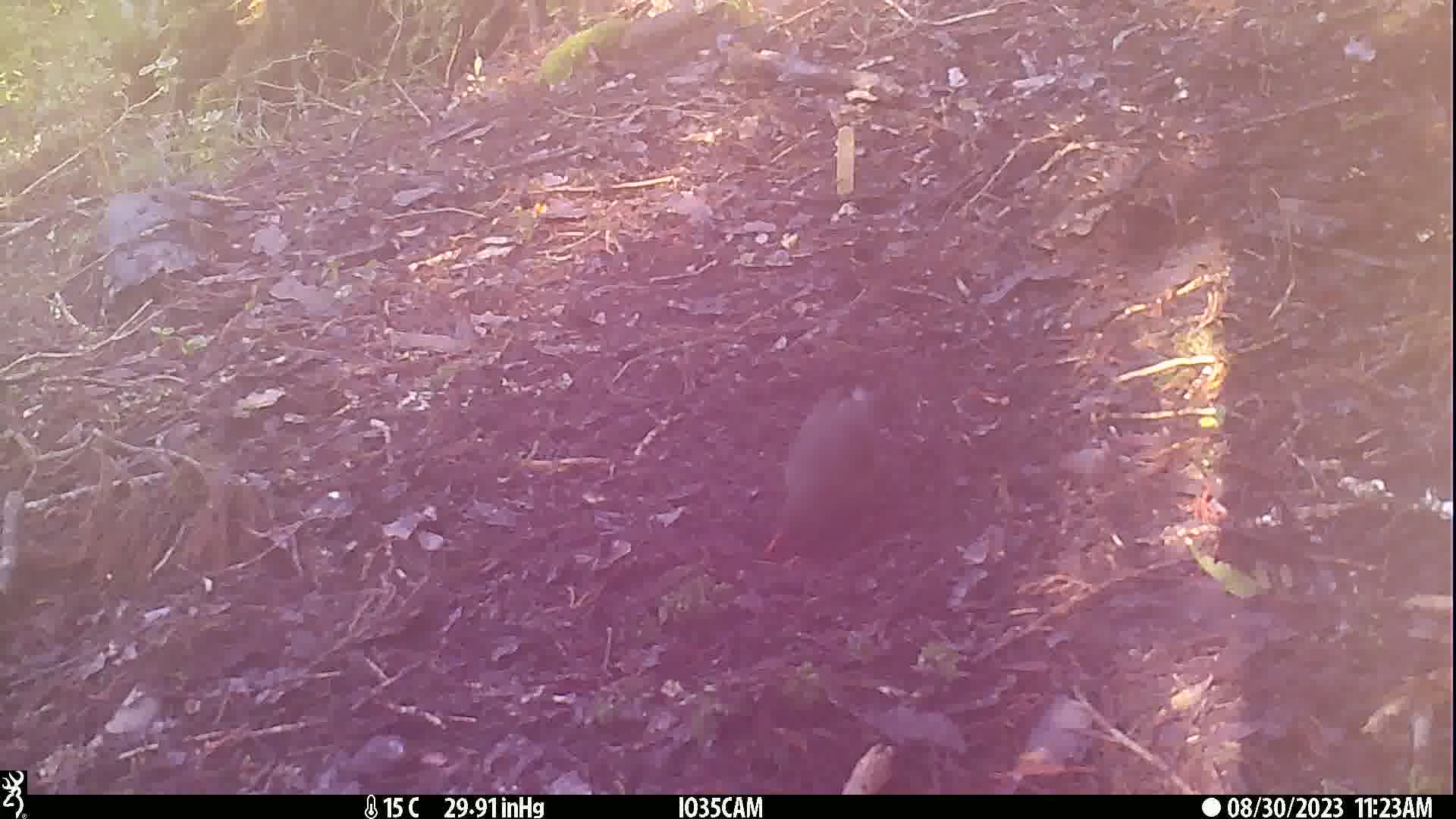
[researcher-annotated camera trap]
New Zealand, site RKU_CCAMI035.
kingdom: Animalia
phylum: Chordata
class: Aves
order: Passeriformes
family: Turdidae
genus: Turdus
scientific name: Turdus merula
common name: eurasian blackbird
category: blackbird